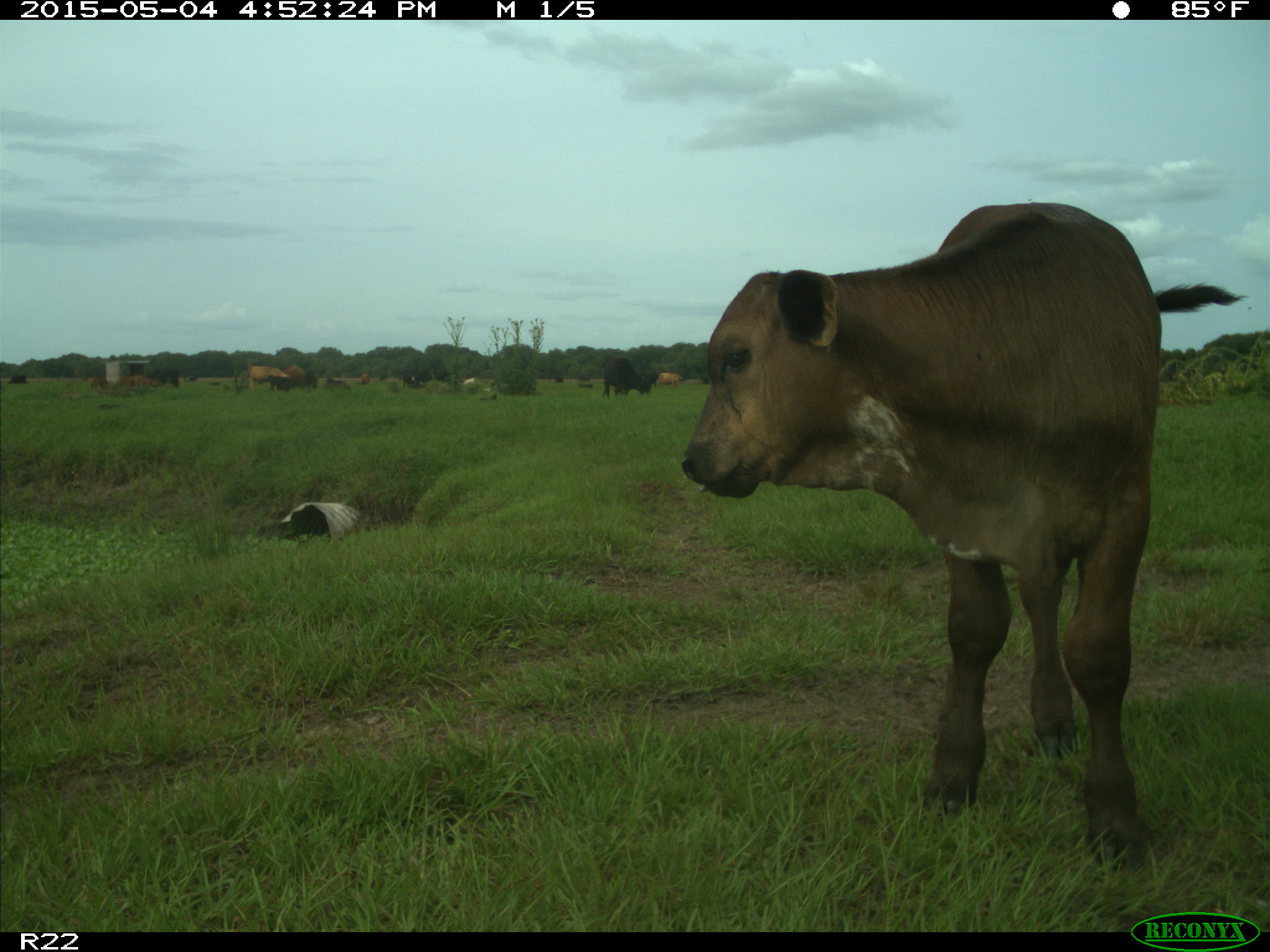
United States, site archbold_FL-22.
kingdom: Animalia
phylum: Chordata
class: Mammalia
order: Artiodactyla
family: Bovidae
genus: Bos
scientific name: Bos taurus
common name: domestic cow